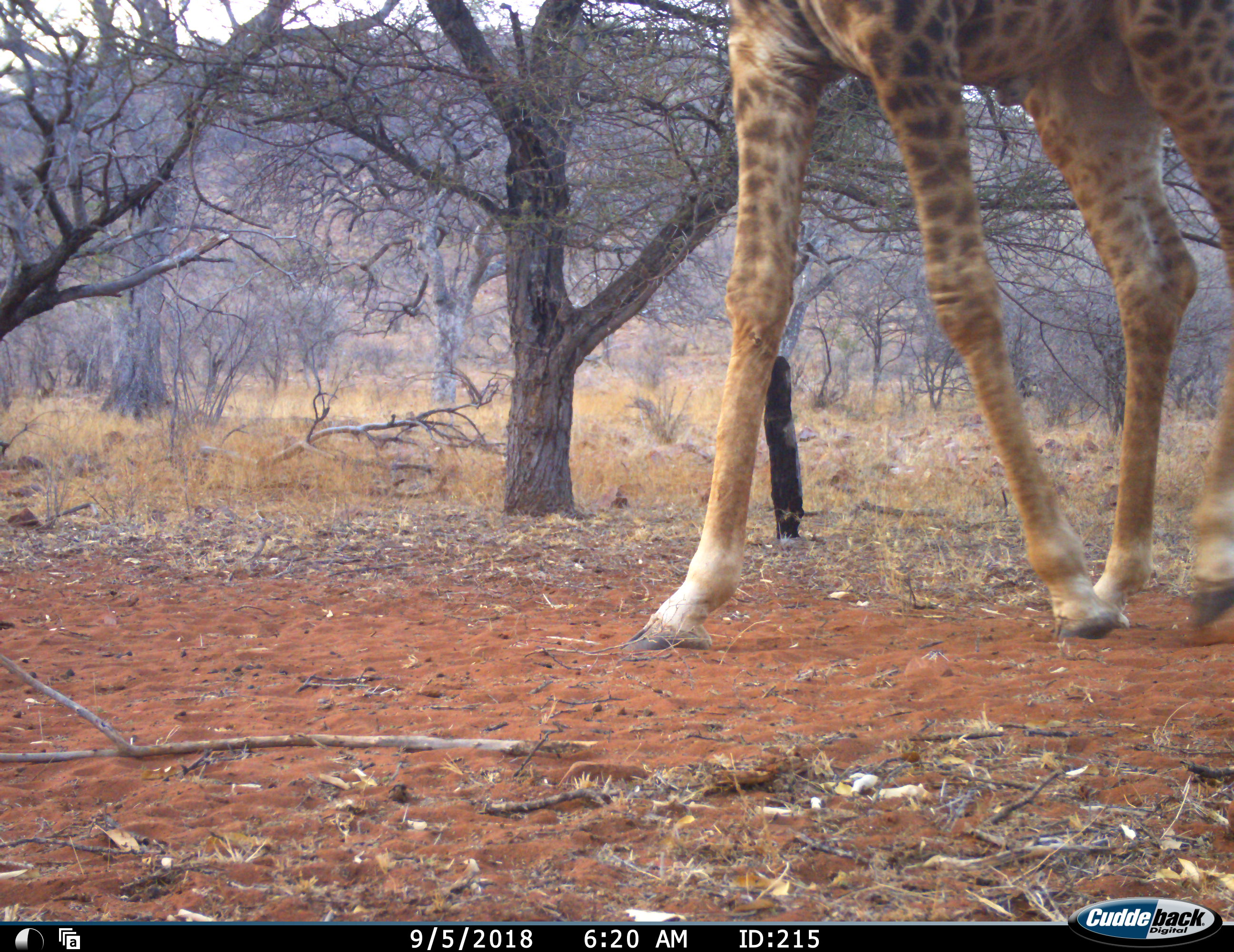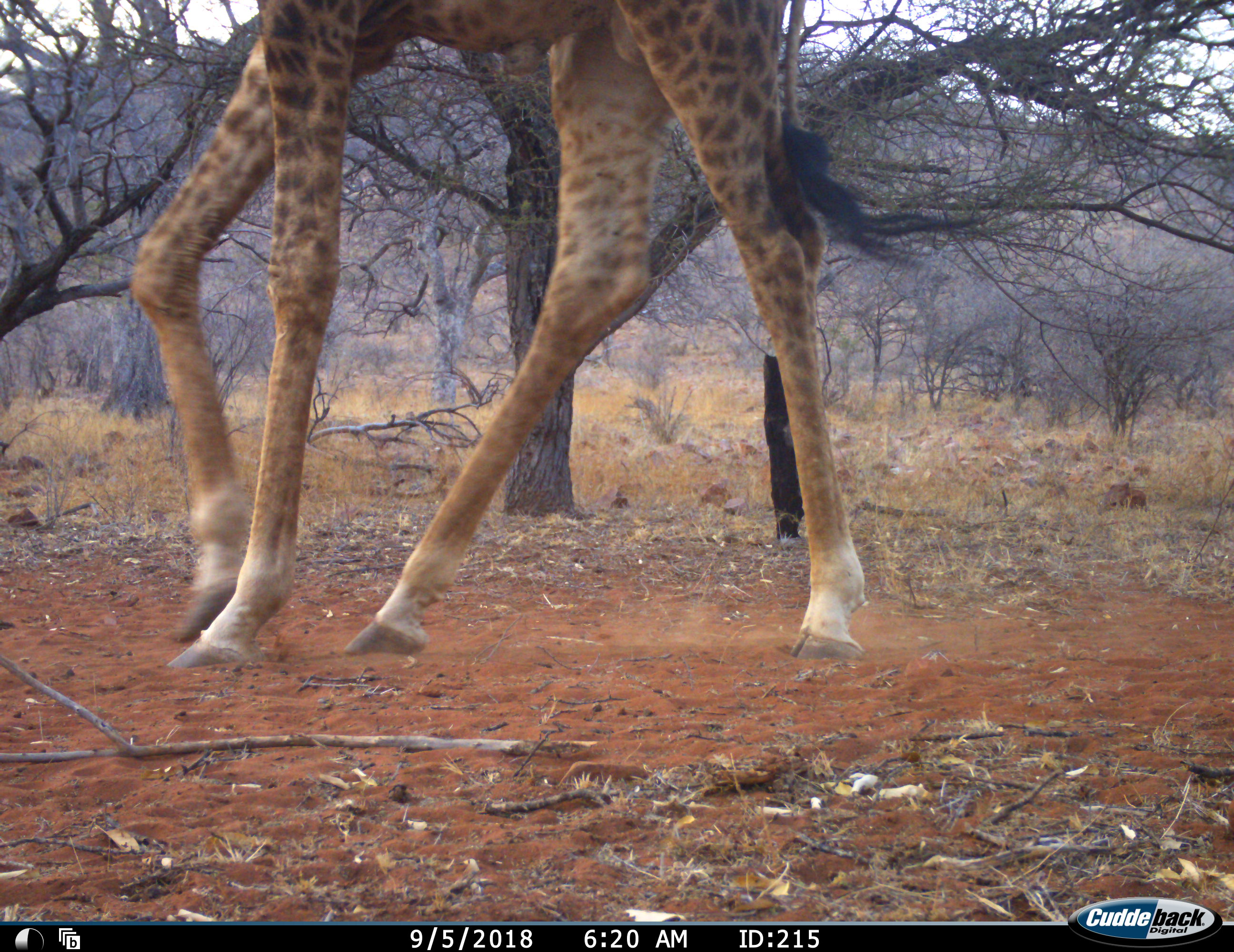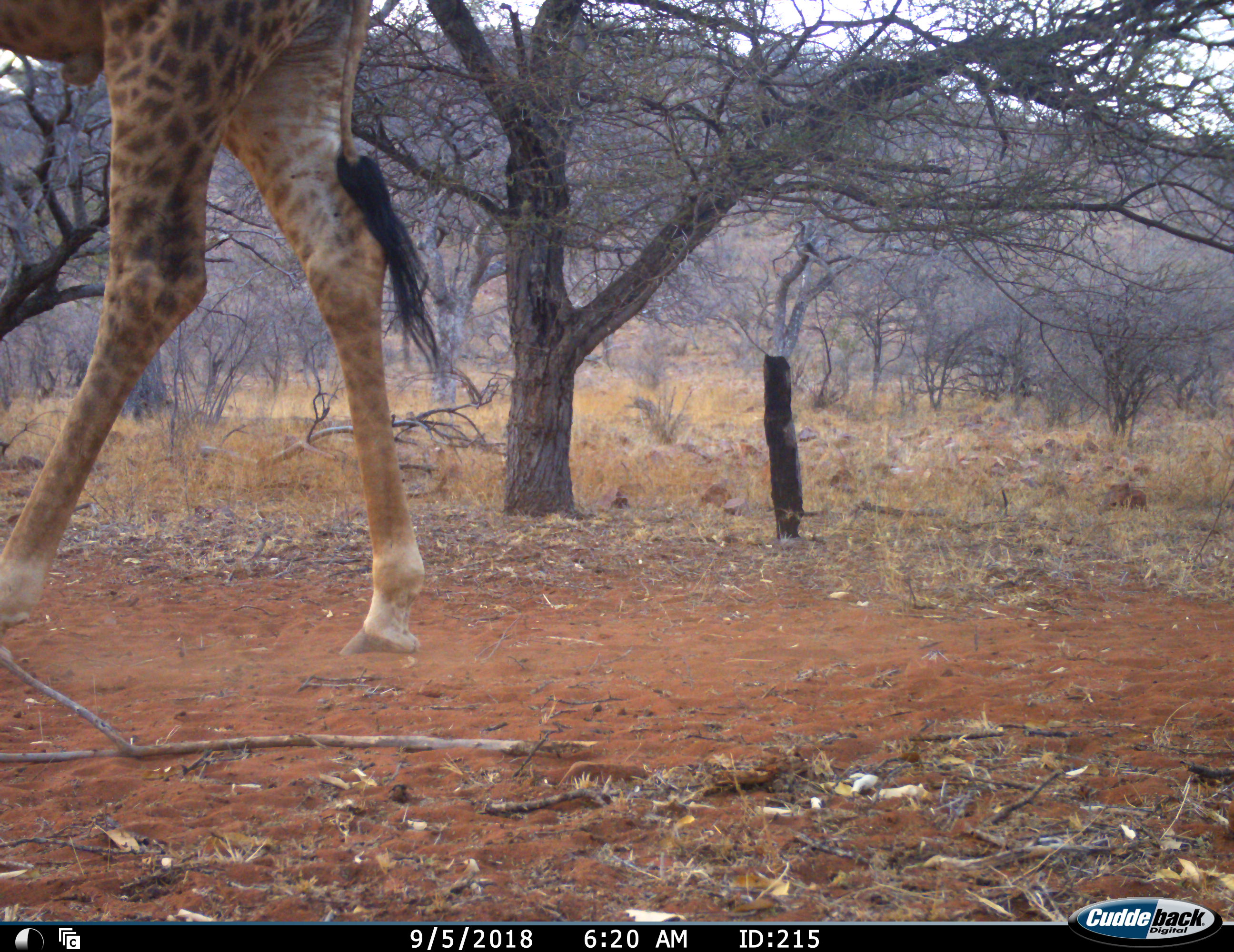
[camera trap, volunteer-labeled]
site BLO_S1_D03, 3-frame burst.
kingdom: Animalia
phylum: Chordata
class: Mammalia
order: Artiodactyla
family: Giraffidae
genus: Giraffa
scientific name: Giraffa camelopardalis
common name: giraffe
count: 1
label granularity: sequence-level